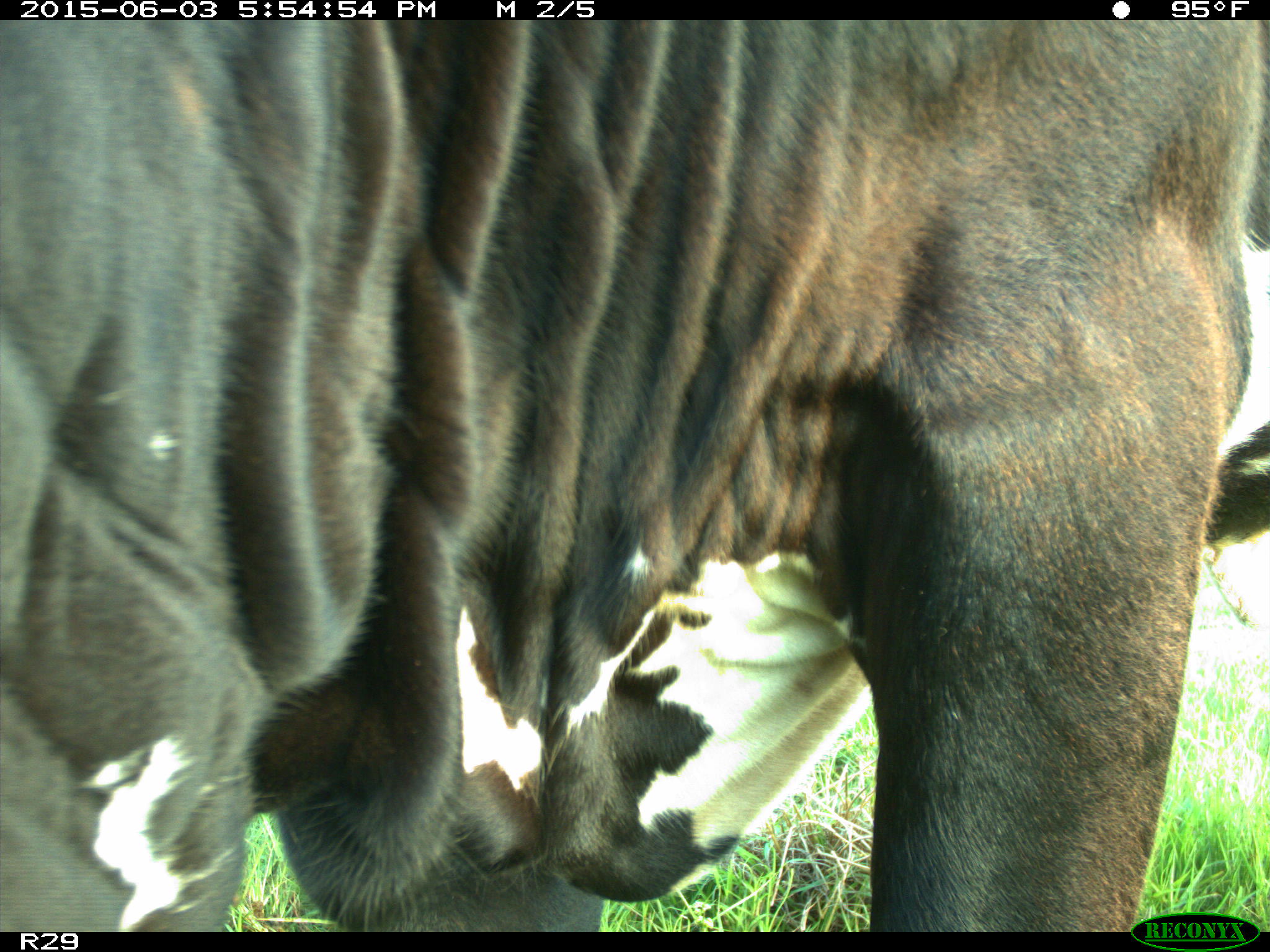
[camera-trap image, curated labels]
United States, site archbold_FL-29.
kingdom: Animalia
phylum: Chordata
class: Mammalia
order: Artiodactyla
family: Bovidae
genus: Bos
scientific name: Bos taurus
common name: domestic cow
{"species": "Bos taurus (domestic cow)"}